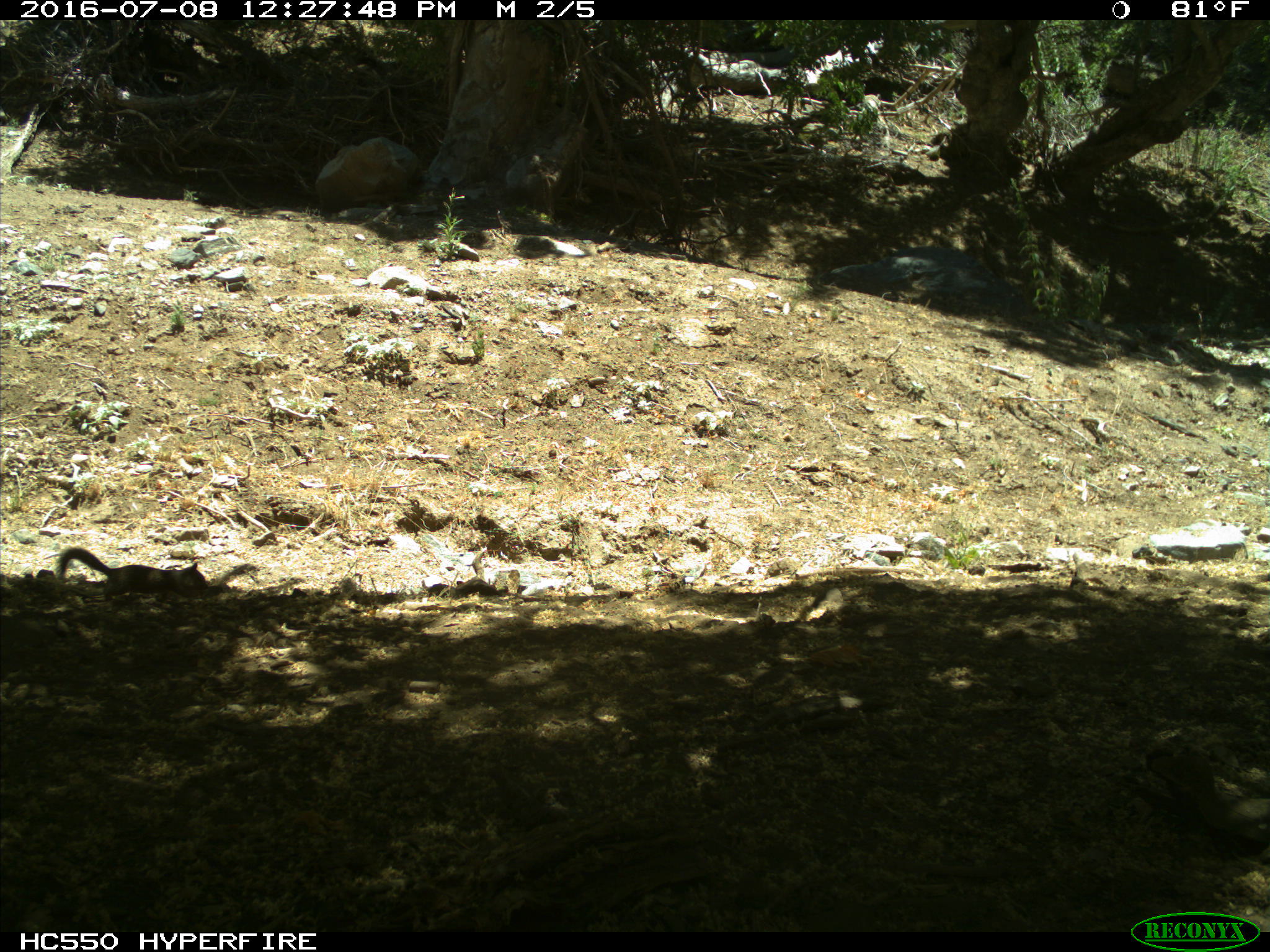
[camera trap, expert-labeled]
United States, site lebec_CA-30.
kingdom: Animalia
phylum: Chordata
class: Mammalia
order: Rodentia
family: Sciuridae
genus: Otospermophilus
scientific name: Otospermophilus beecheyi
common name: california ground squirrel